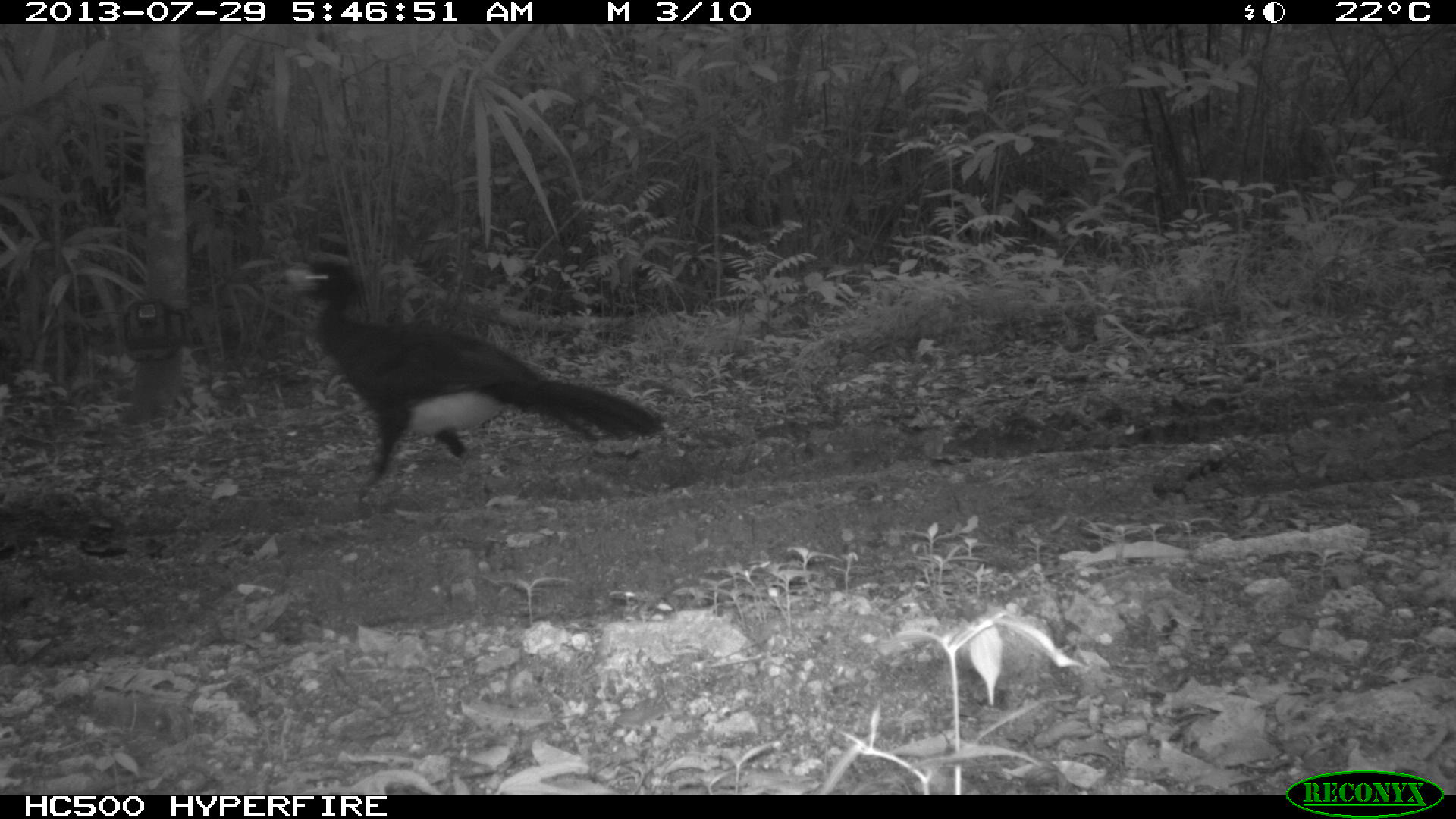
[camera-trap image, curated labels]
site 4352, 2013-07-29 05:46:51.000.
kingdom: Animalia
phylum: Chordata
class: Aves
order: Galliformes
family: Cracidae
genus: Crax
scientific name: Crax rubra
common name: great curassow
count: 1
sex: male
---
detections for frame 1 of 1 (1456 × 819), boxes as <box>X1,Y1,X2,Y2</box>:
crax rubra: <box>255,247,672,504</box>